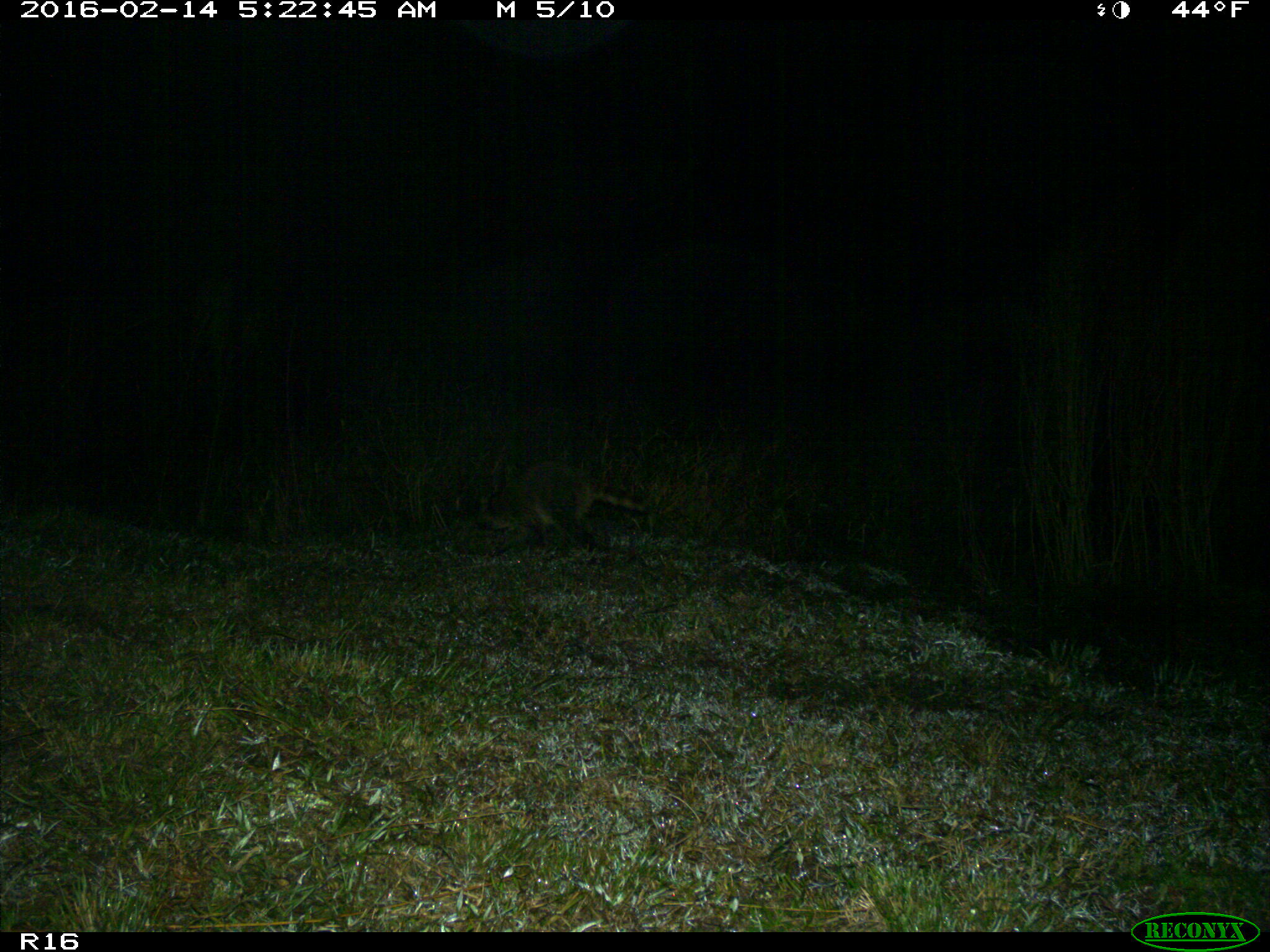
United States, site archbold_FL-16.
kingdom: Animalia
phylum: Chordata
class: Mammalia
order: Carnivora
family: Procyonidae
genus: Procyon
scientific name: Procyon lotor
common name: common raccoon